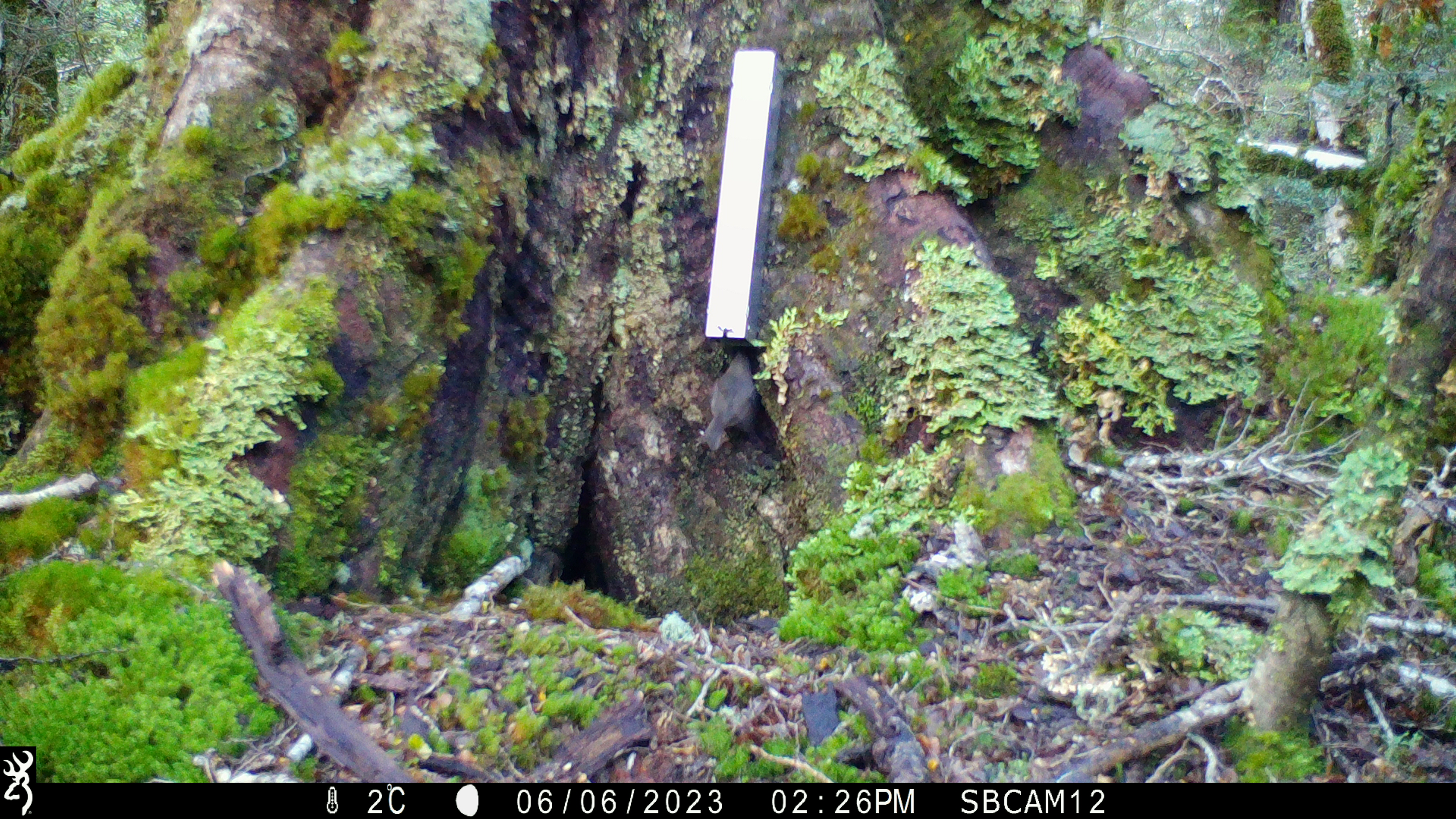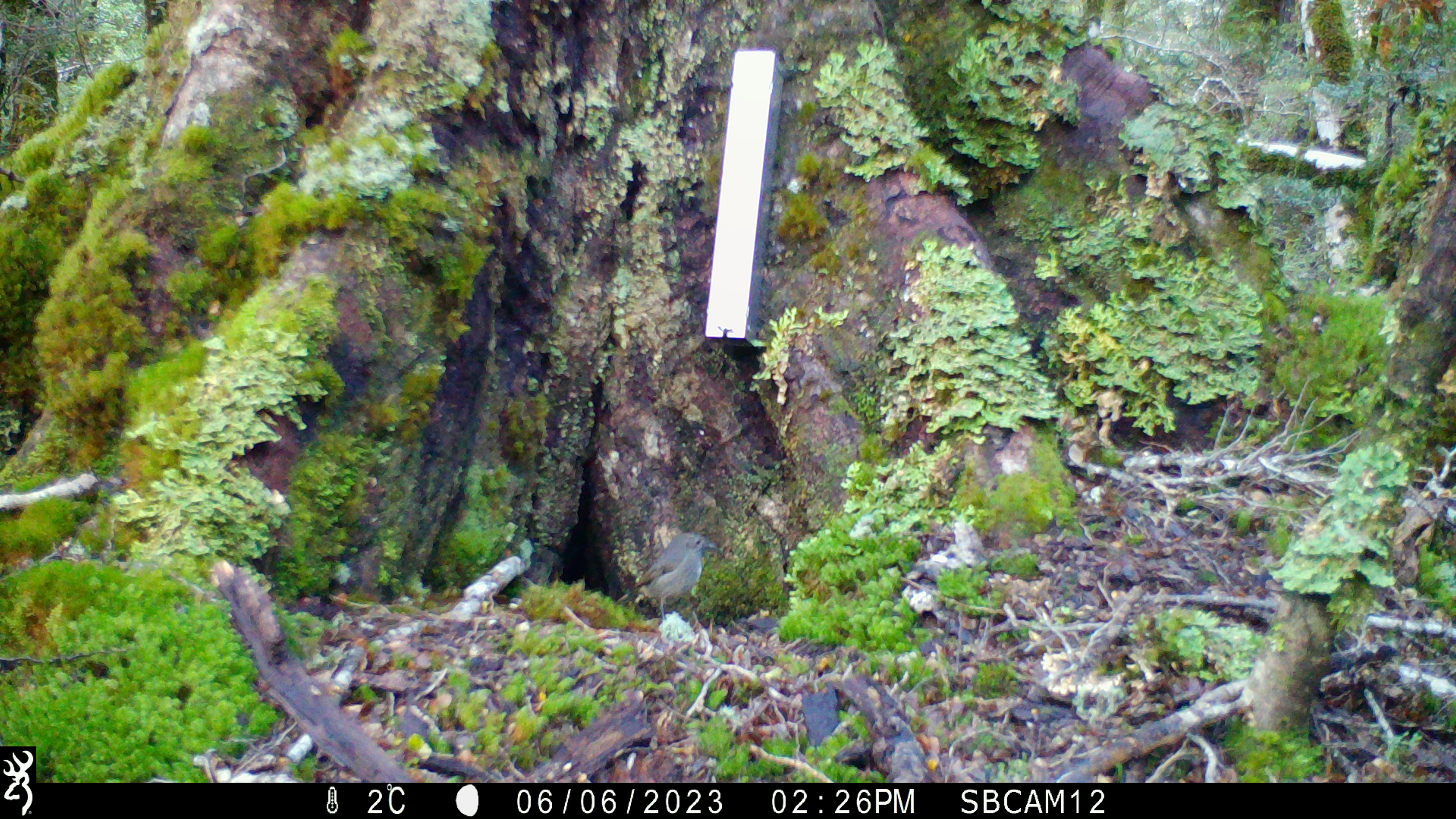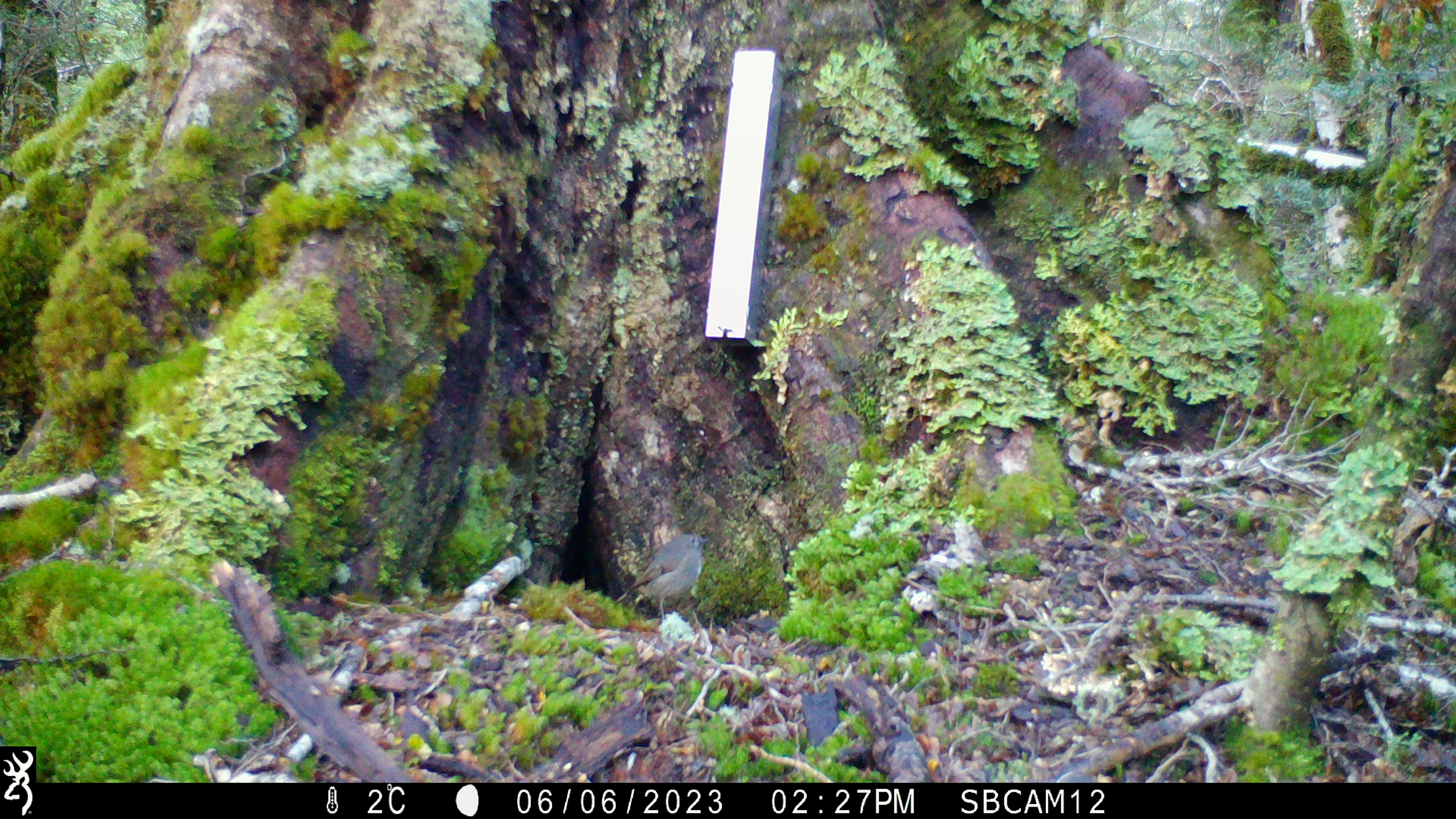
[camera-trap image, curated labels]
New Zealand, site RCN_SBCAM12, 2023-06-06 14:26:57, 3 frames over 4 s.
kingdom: Animalia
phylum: Chordata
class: Aves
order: Passeriformes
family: Petroicidae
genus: Petroica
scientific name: Petroica australis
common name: new zealand robin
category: robin